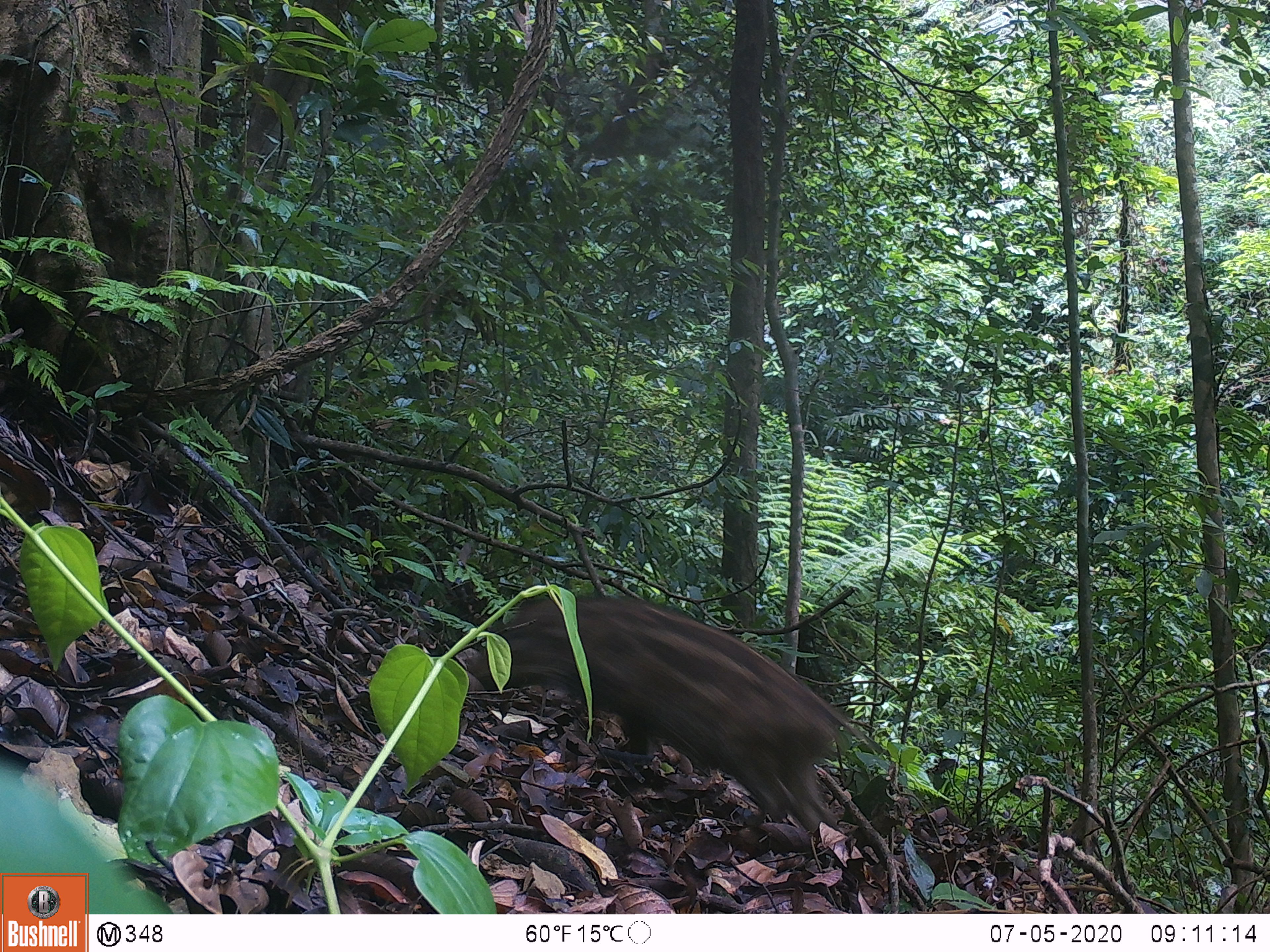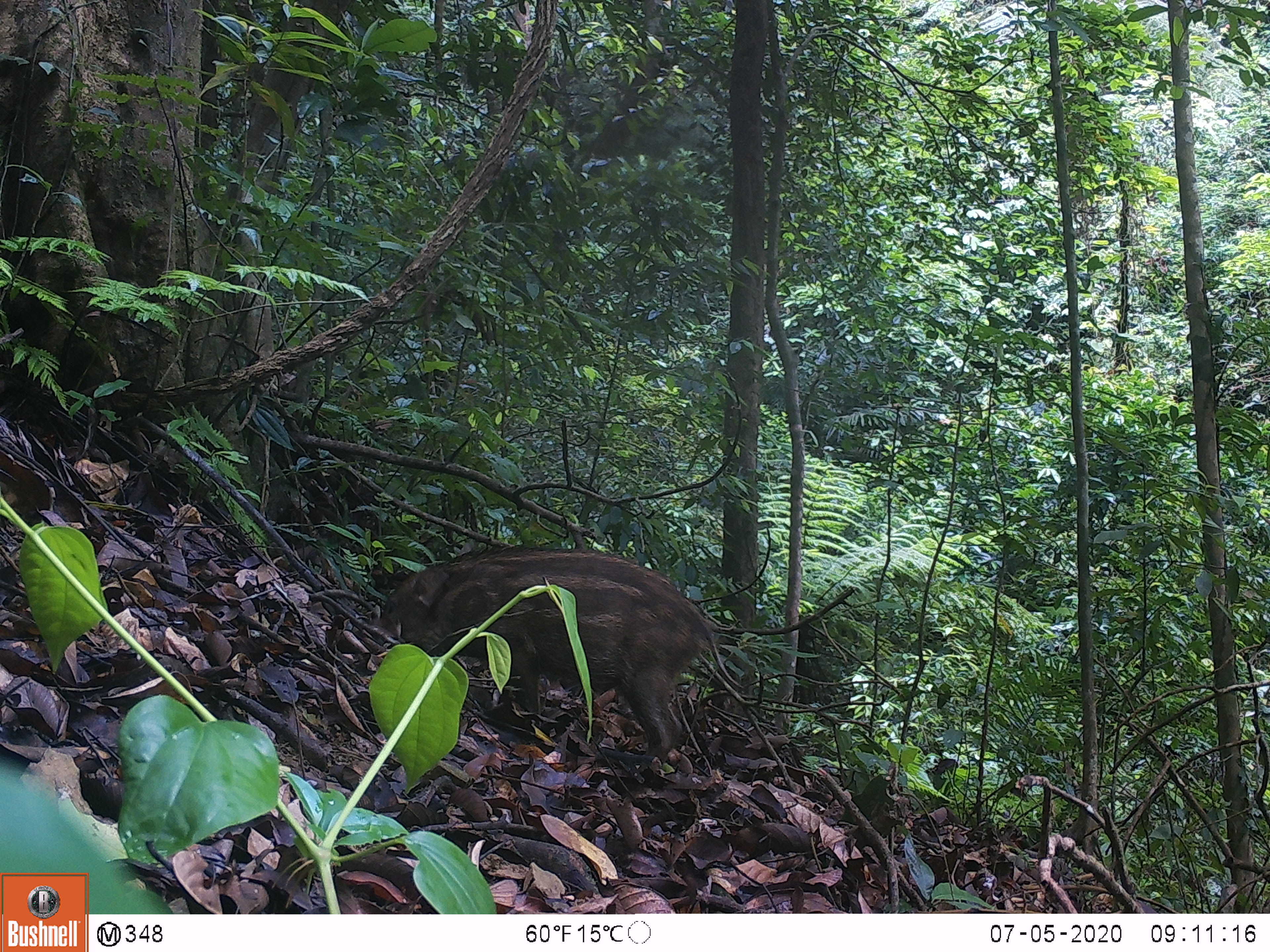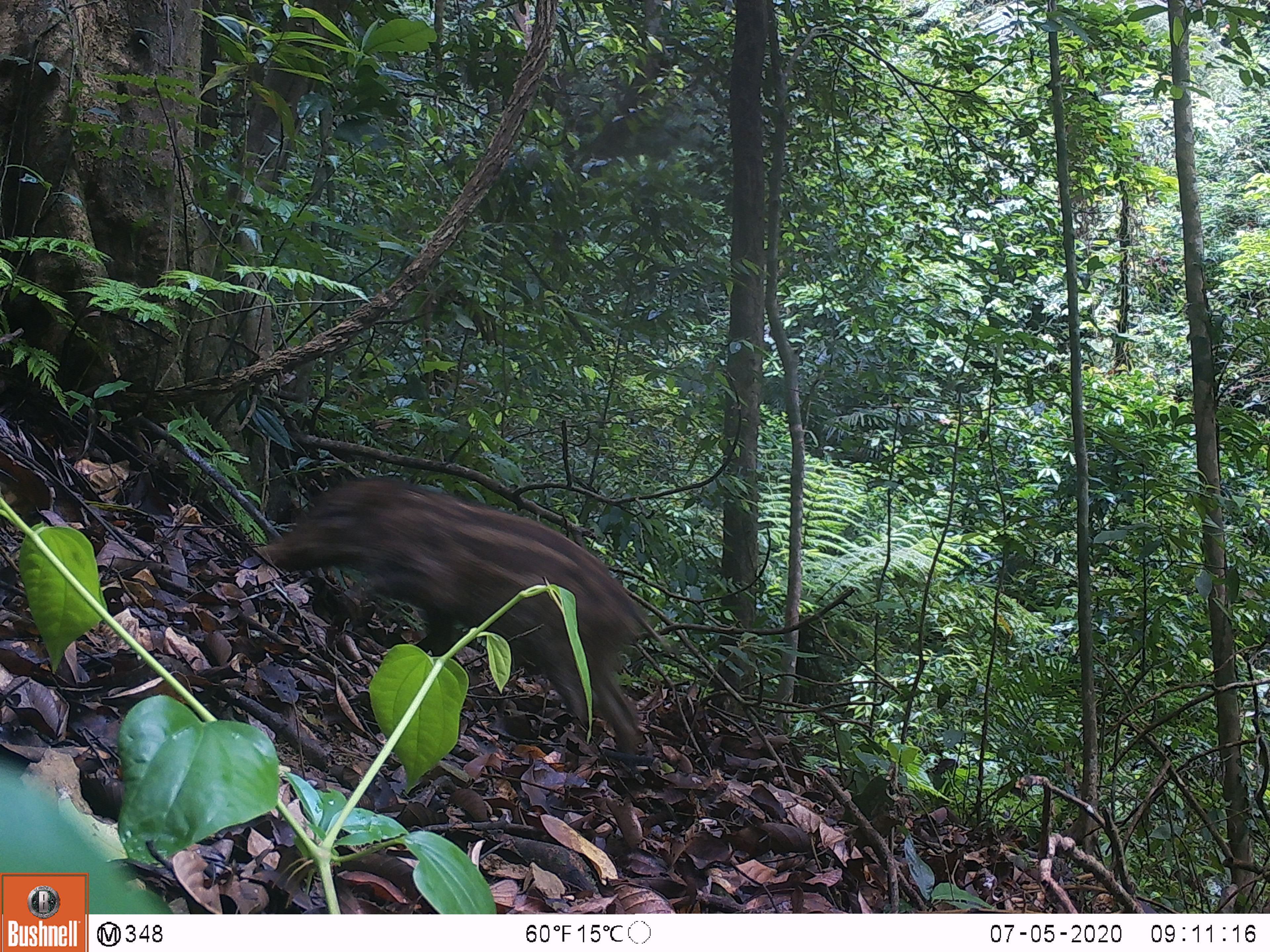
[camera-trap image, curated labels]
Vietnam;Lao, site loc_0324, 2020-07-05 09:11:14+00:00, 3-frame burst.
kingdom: Animalia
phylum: Chordata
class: Mammalia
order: Artiodactyla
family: Suidae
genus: Sus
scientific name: Sus scrofa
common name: eurasian wild pig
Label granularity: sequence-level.